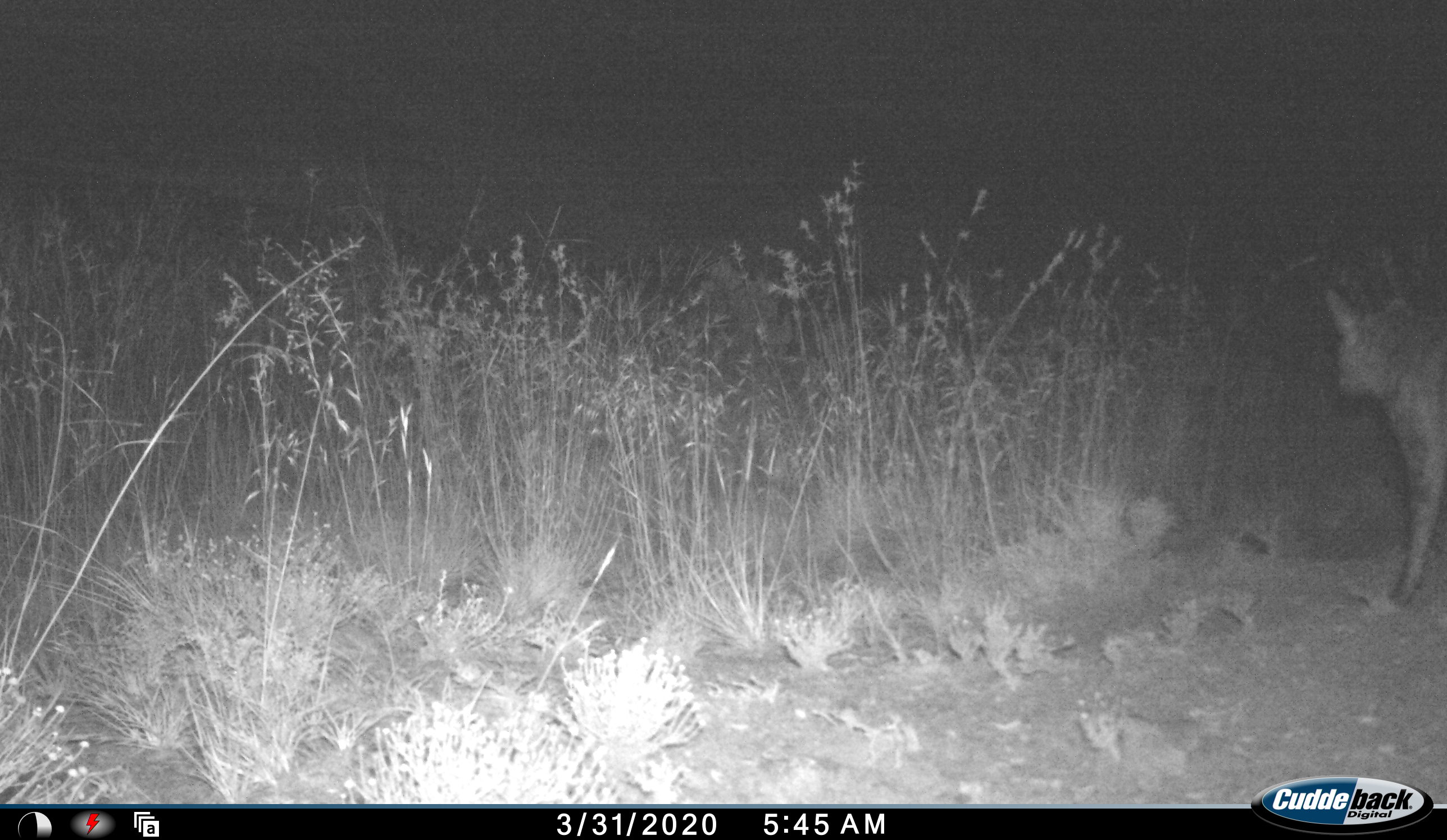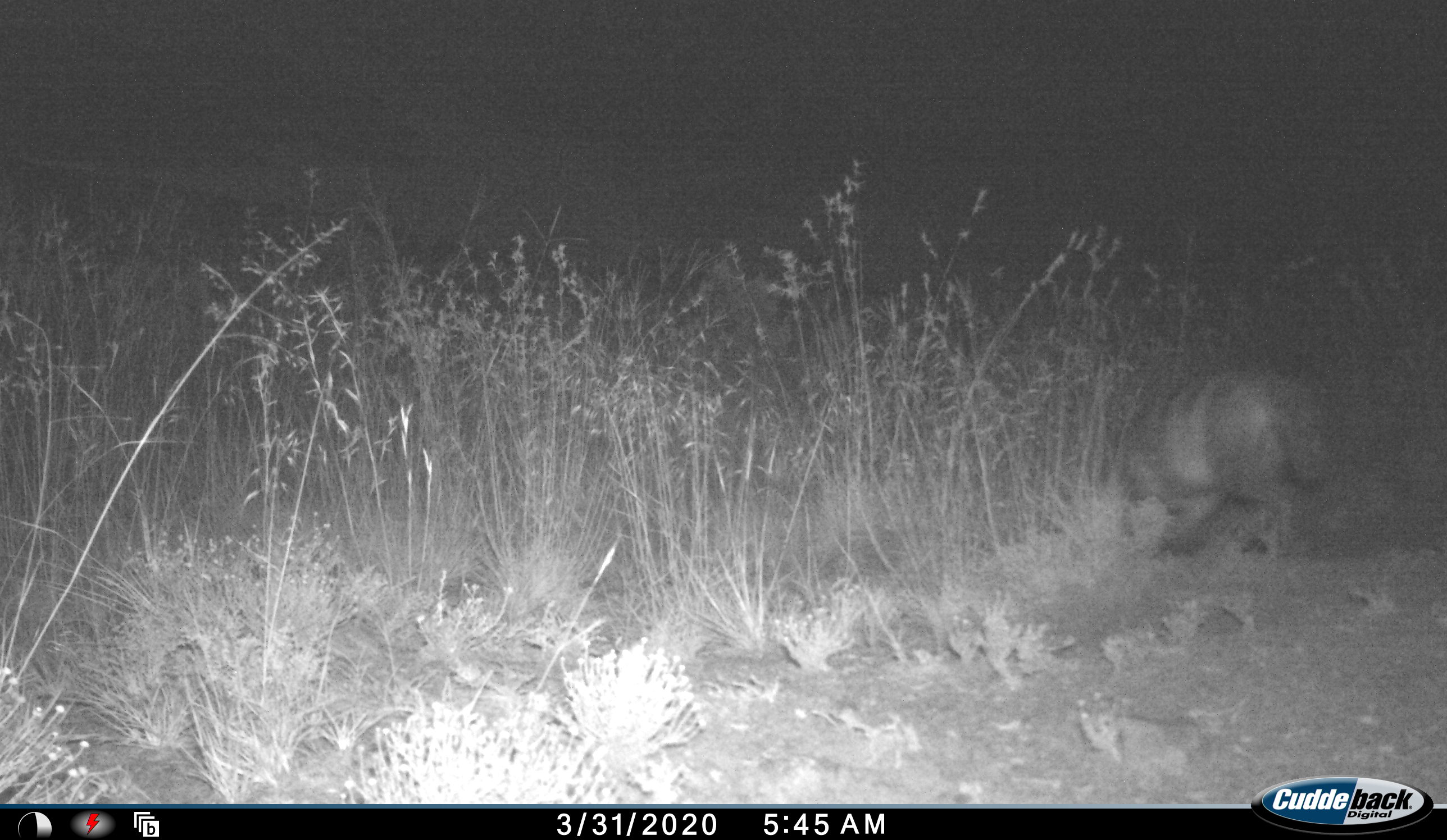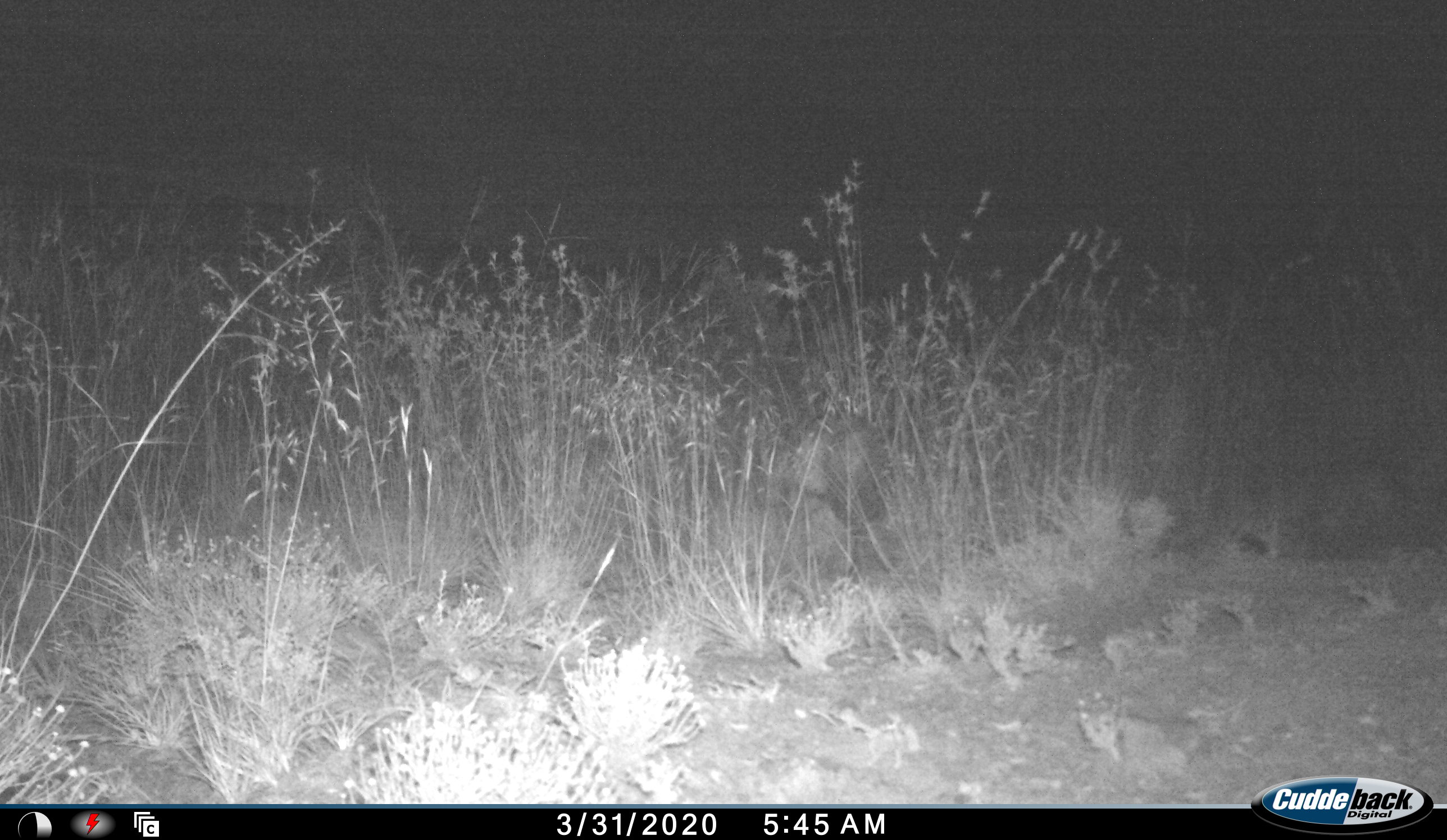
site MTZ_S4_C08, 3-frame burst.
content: unidentified animal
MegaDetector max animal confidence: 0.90